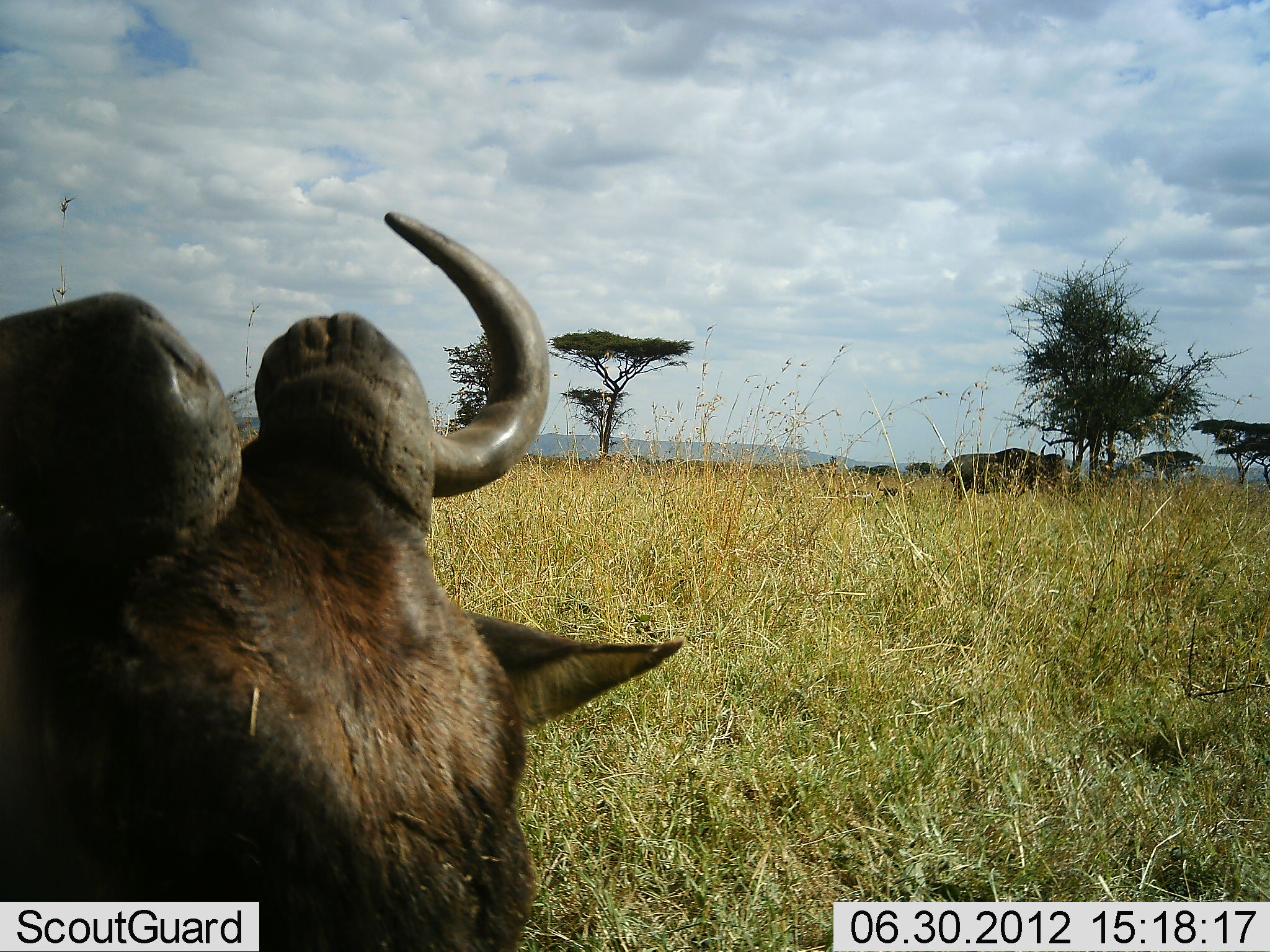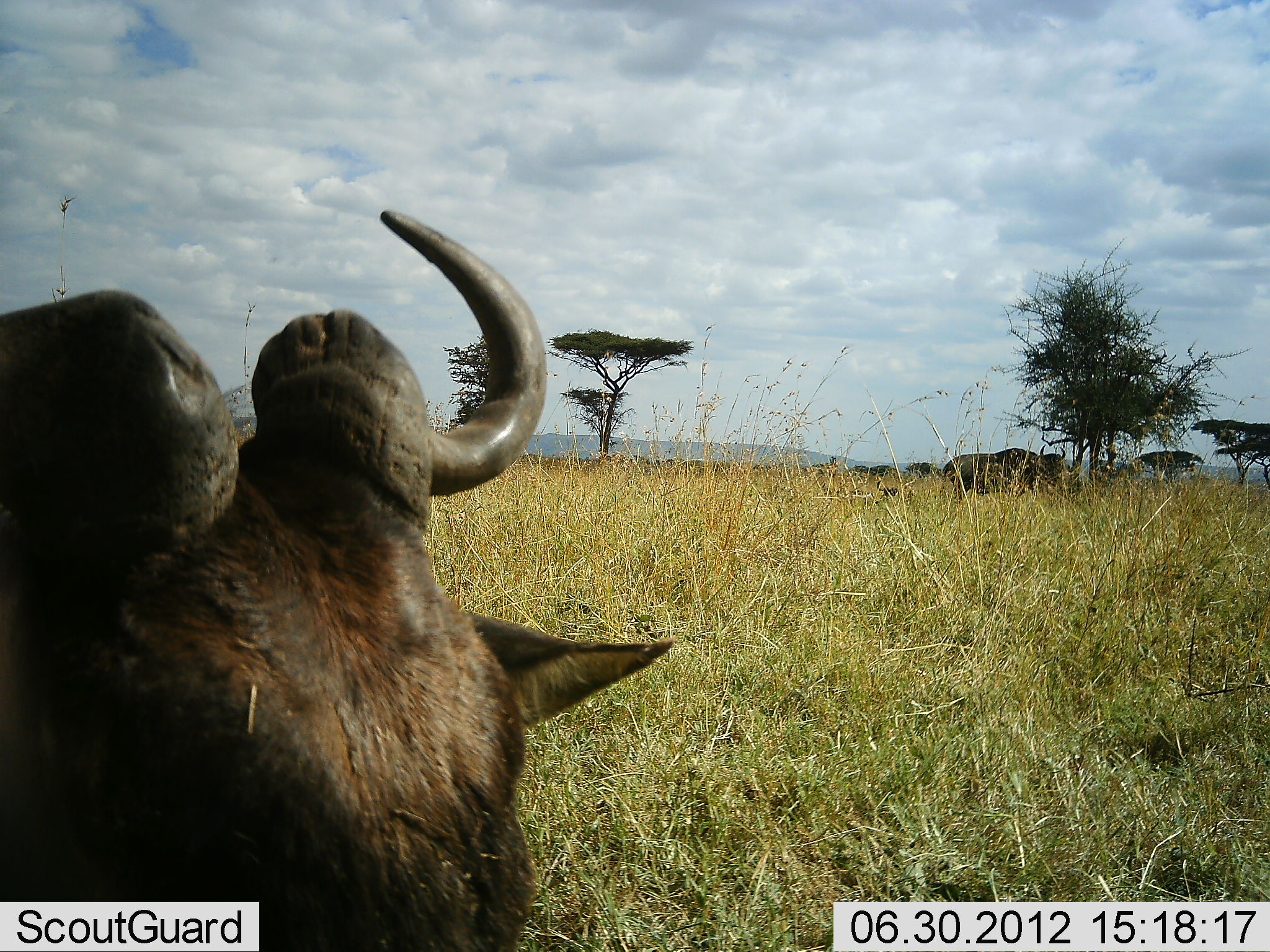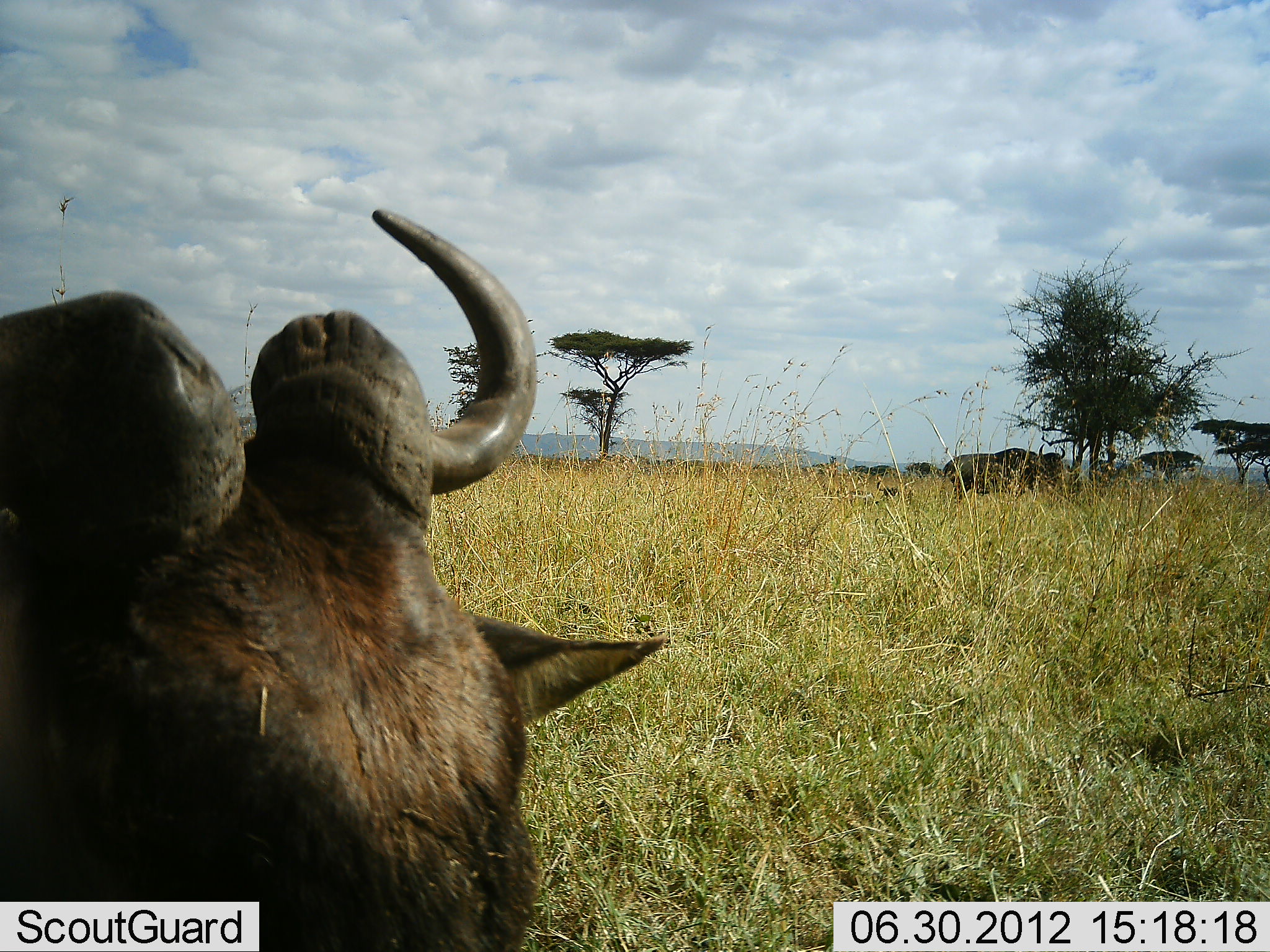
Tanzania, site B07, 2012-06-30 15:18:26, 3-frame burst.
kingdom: Animalia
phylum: Chordata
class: Mammalia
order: Artiodactyla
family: Bovidae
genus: Connochaetes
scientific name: Connochaetes taurinus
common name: blue wildebeest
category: wildebeest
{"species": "wildebeest (blue wildebeest) (Connochaetes taurinus)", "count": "2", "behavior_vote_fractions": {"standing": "80%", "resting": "30%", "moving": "0%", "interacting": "10%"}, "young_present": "0%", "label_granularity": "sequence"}